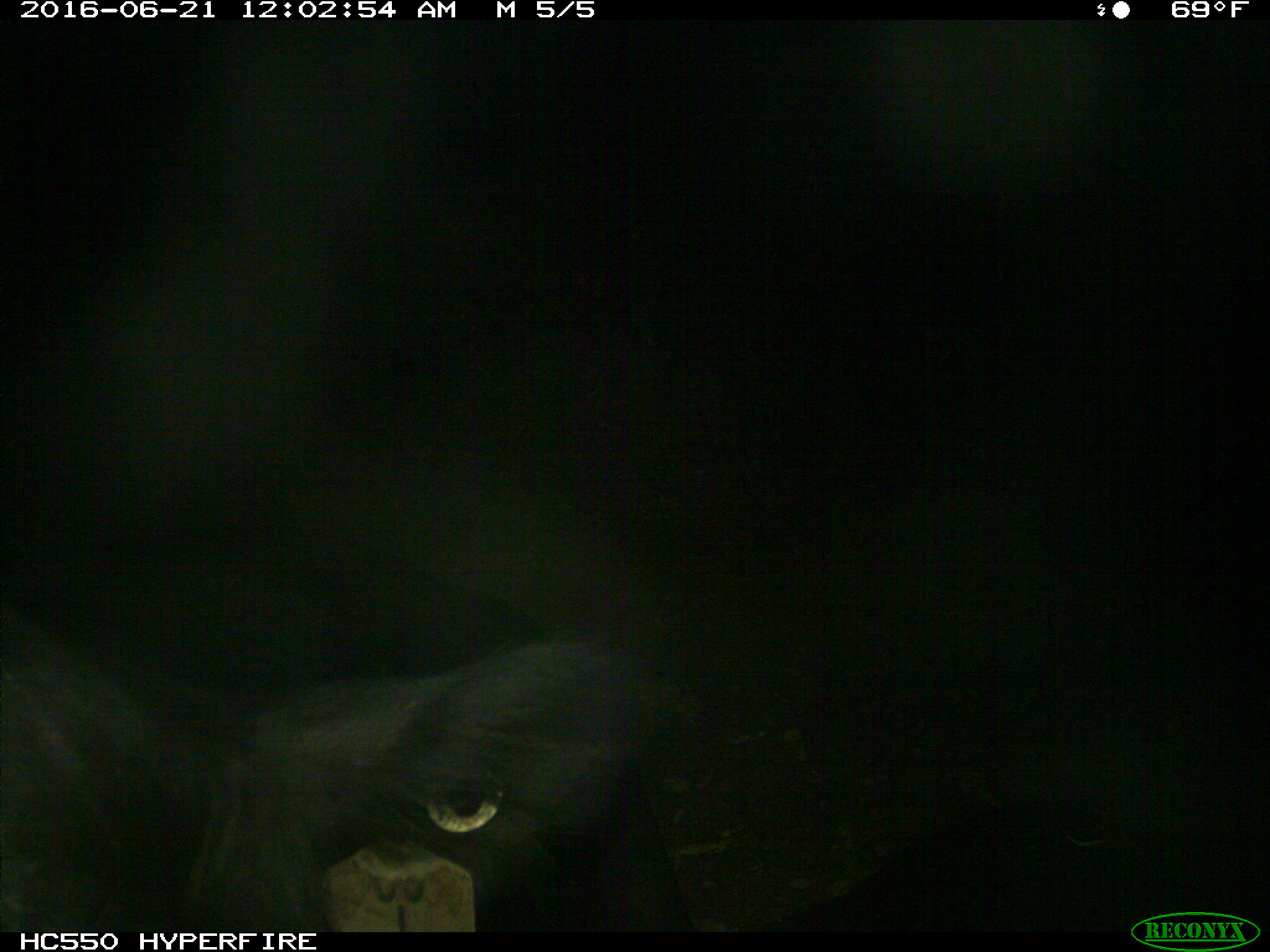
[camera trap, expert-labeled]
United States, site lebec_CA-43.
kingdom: Animalia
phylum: Chordata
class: Mammalia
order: Artiodactyla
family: Bovidae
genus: Bos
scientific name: Bos taurus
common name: domestic cow